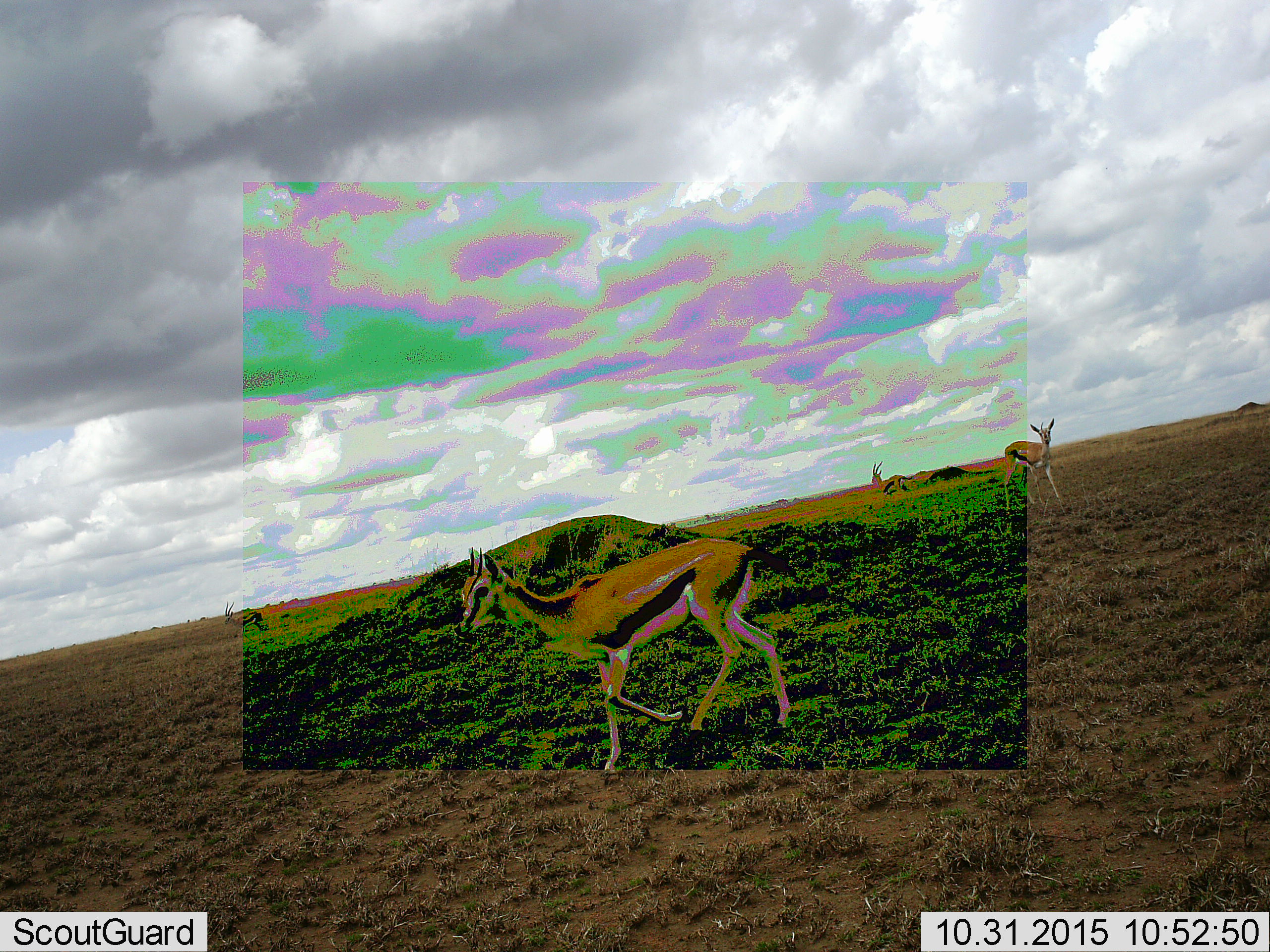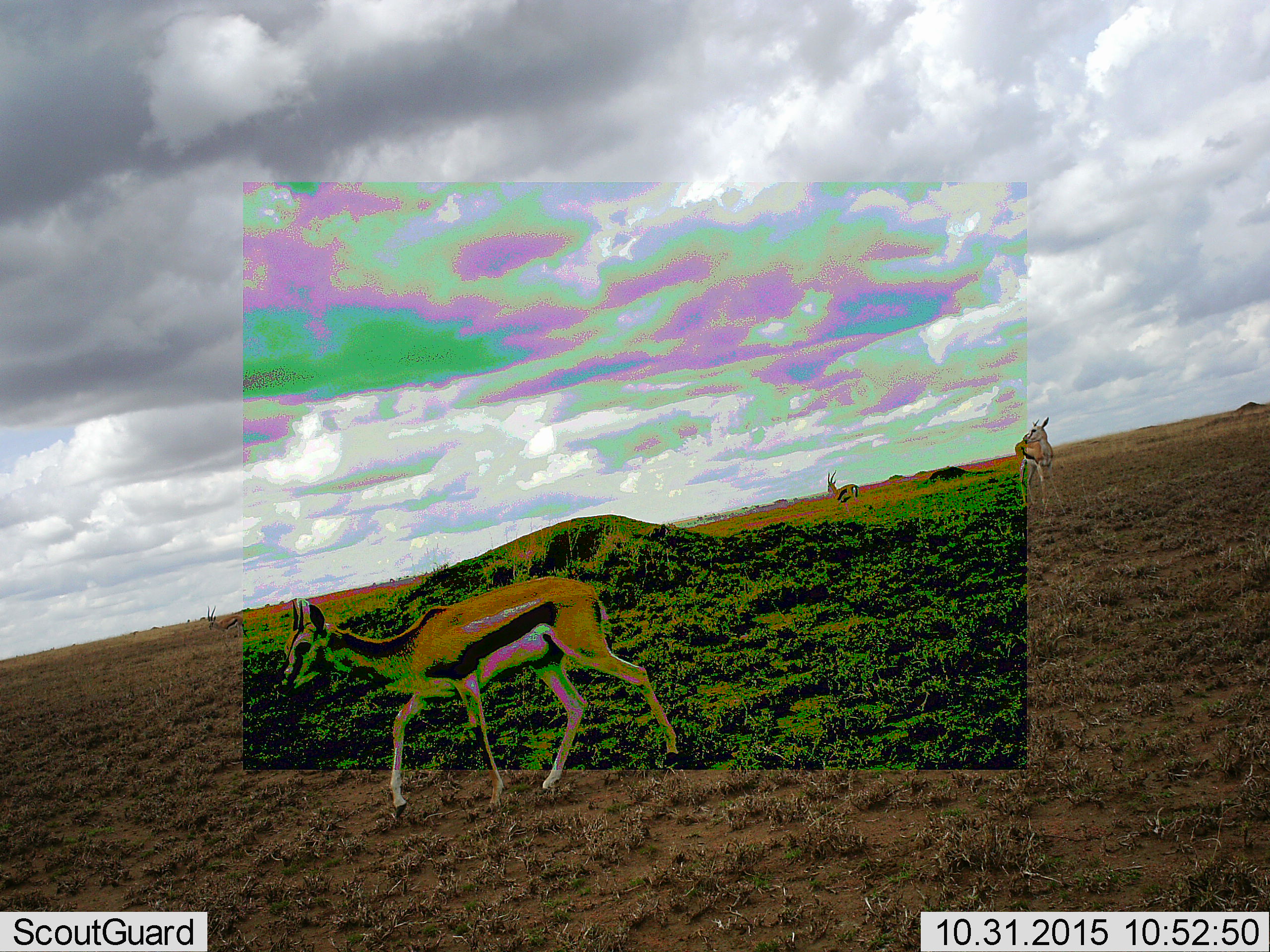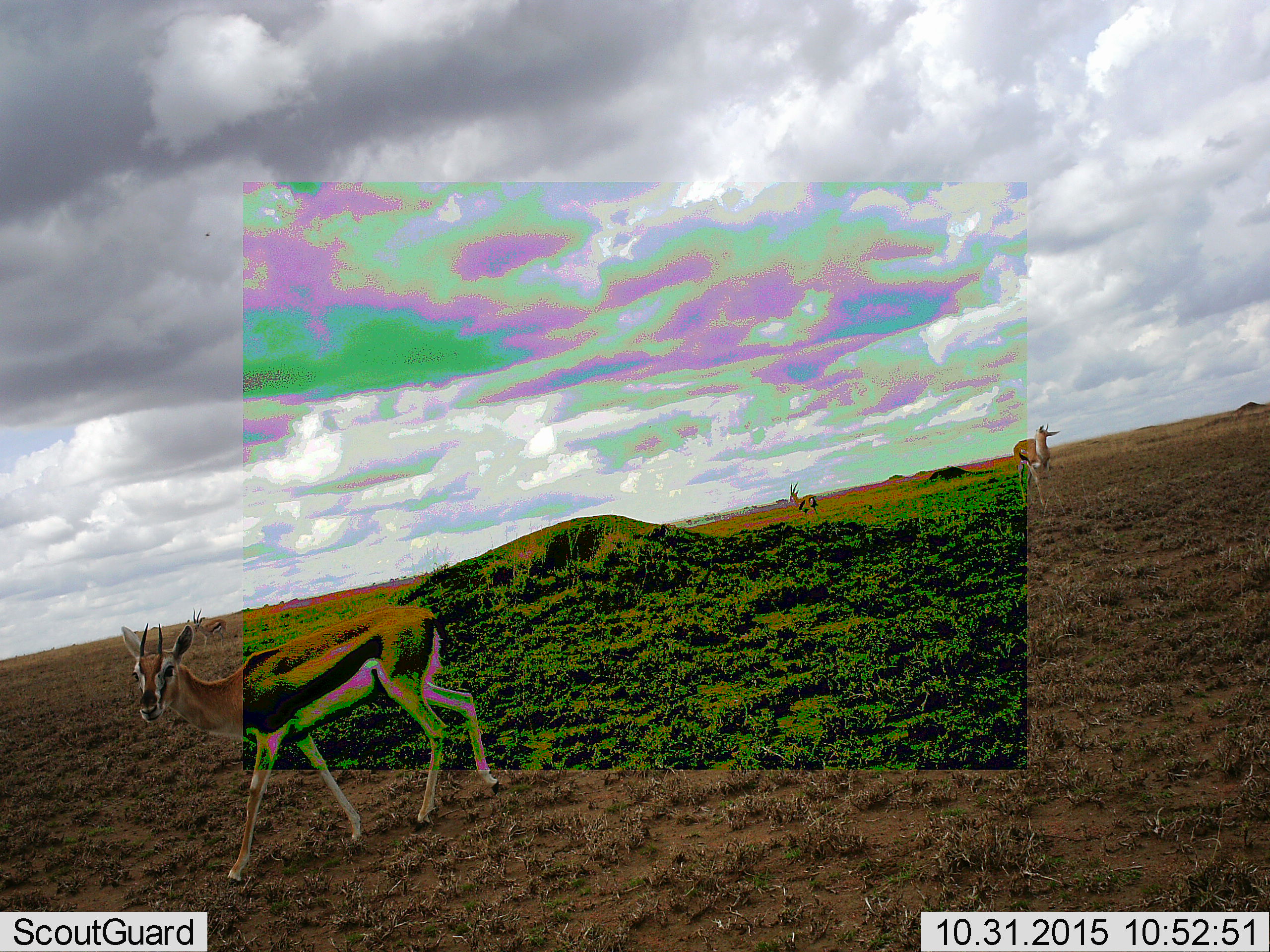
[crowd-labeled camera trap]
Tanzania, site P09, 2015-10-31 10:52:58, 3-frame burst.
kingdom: Animalia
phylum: Chordata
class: Mammalia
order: Artiodactyla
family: Bovidae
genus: Eudorcas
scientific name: Eudorcas thomsonii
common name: thomson's gazelle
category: gazellethomsons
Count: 4.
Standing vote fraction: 22%.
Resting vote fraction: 0%.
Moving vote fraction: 89%.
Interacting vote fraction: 11%.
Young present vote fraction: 0%.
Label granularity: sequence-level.